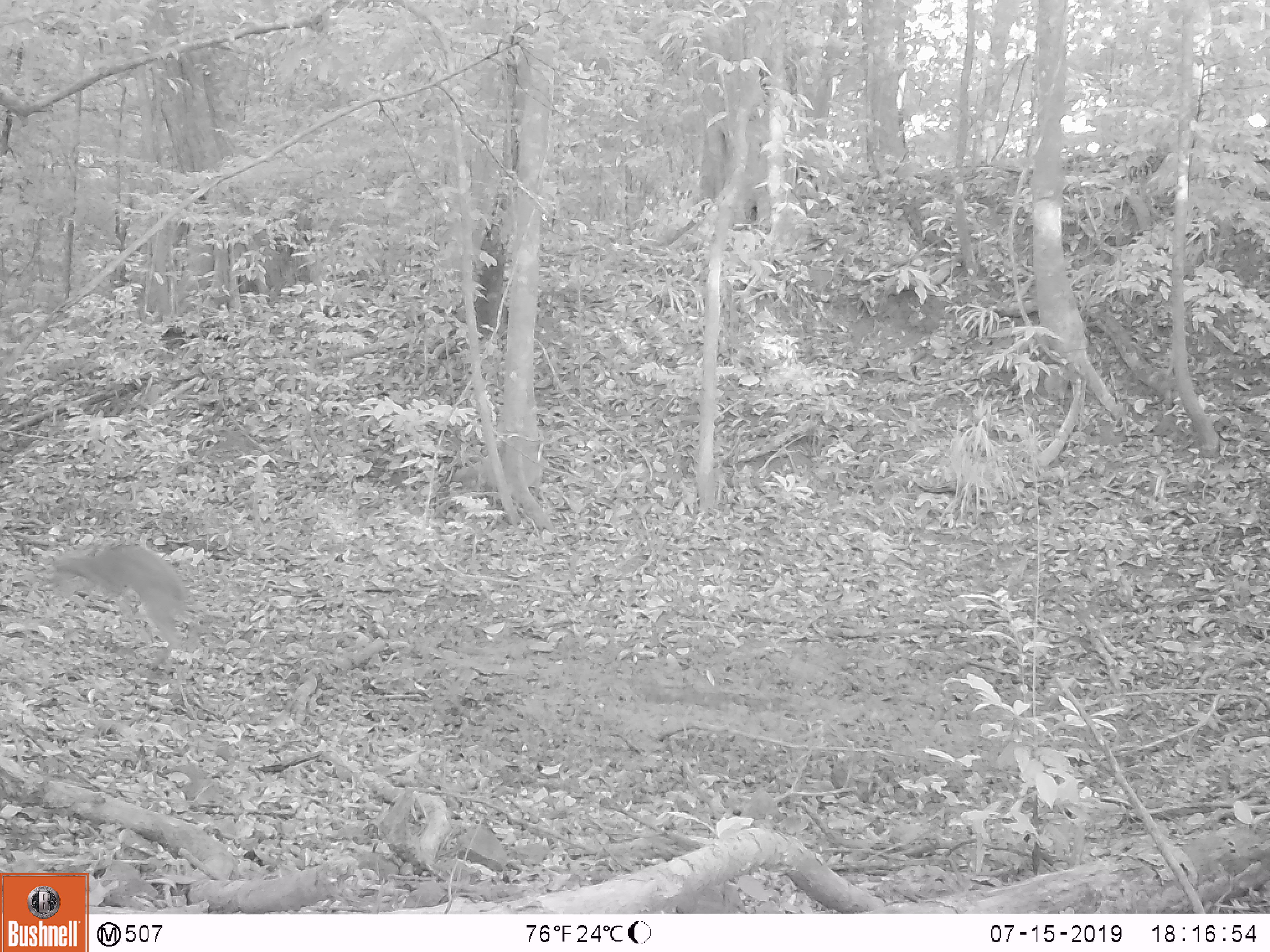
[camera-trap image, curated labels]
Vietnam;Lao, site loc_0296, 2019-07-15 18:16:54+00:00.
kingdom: Animalia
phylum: Chordata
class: Mammalia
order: Artiodactyla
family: Cervidae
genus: Muntiacus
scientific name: Muntiacus vuquangensis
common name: large-antlered muntjac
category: large antlered muntjac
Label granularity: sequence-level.